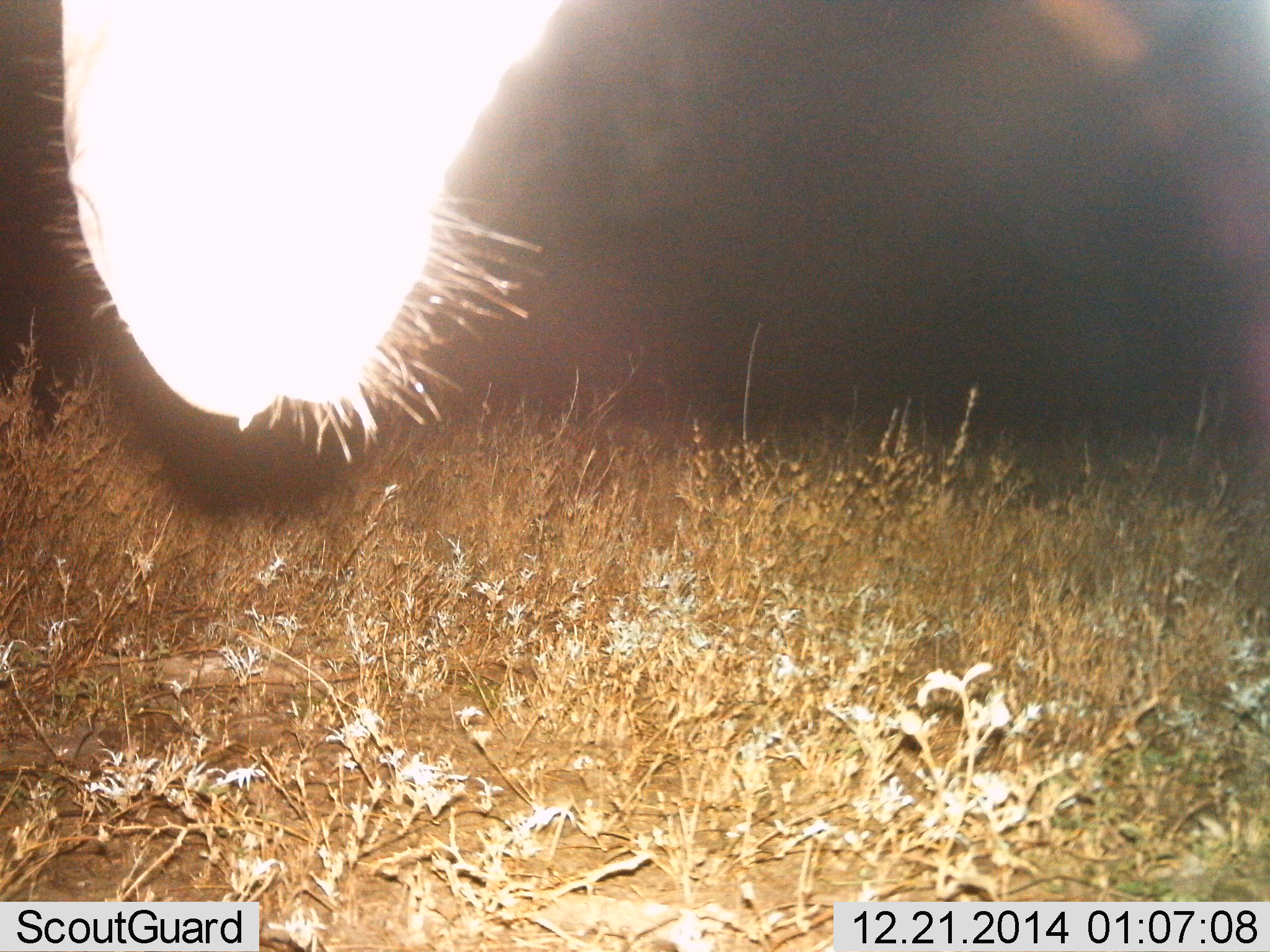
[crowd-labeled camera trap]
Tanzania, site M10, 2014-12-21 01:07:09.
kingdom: Animalia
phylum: Chordata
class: Mammalia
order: Perissodactyla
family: Equidae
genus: Equus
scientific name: Equus quagga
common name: plains zebra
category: zebra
Zebra (plains zebra) (Equus quagga), count 1. Behavior (volunteer vote fractions): standing 75%, resting 0%, moving 0%, interacting 0%. Young present (vote fraction): 0%. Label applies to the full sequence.